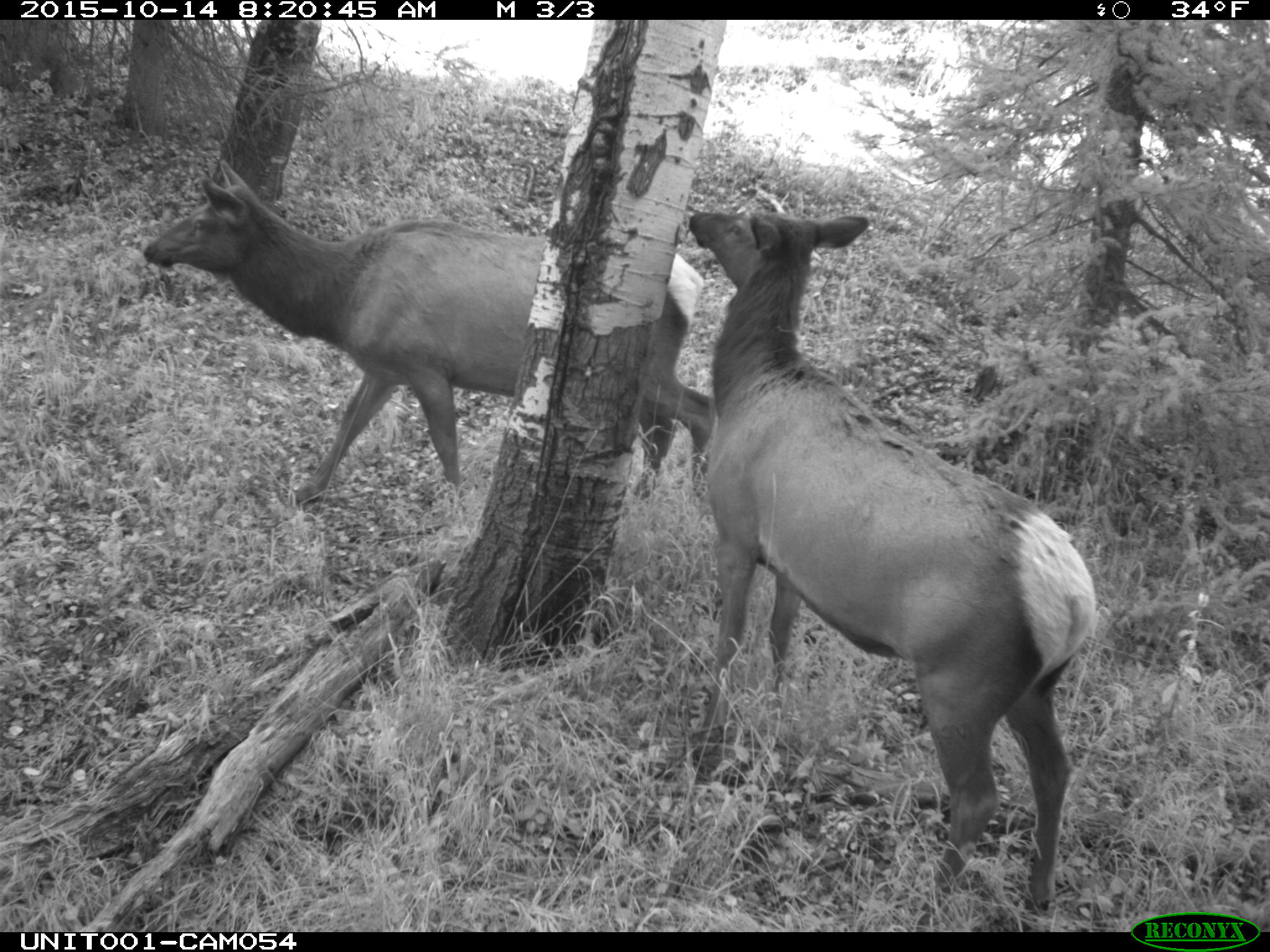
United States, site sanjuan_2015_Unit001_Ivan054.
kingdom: Animalia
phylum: Chordata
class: Mammalia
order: Artiodactyla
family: Cervidae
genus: Cervus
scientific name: Cervus elaphus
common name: red deer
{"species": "Cervus elaphus (red deer)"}